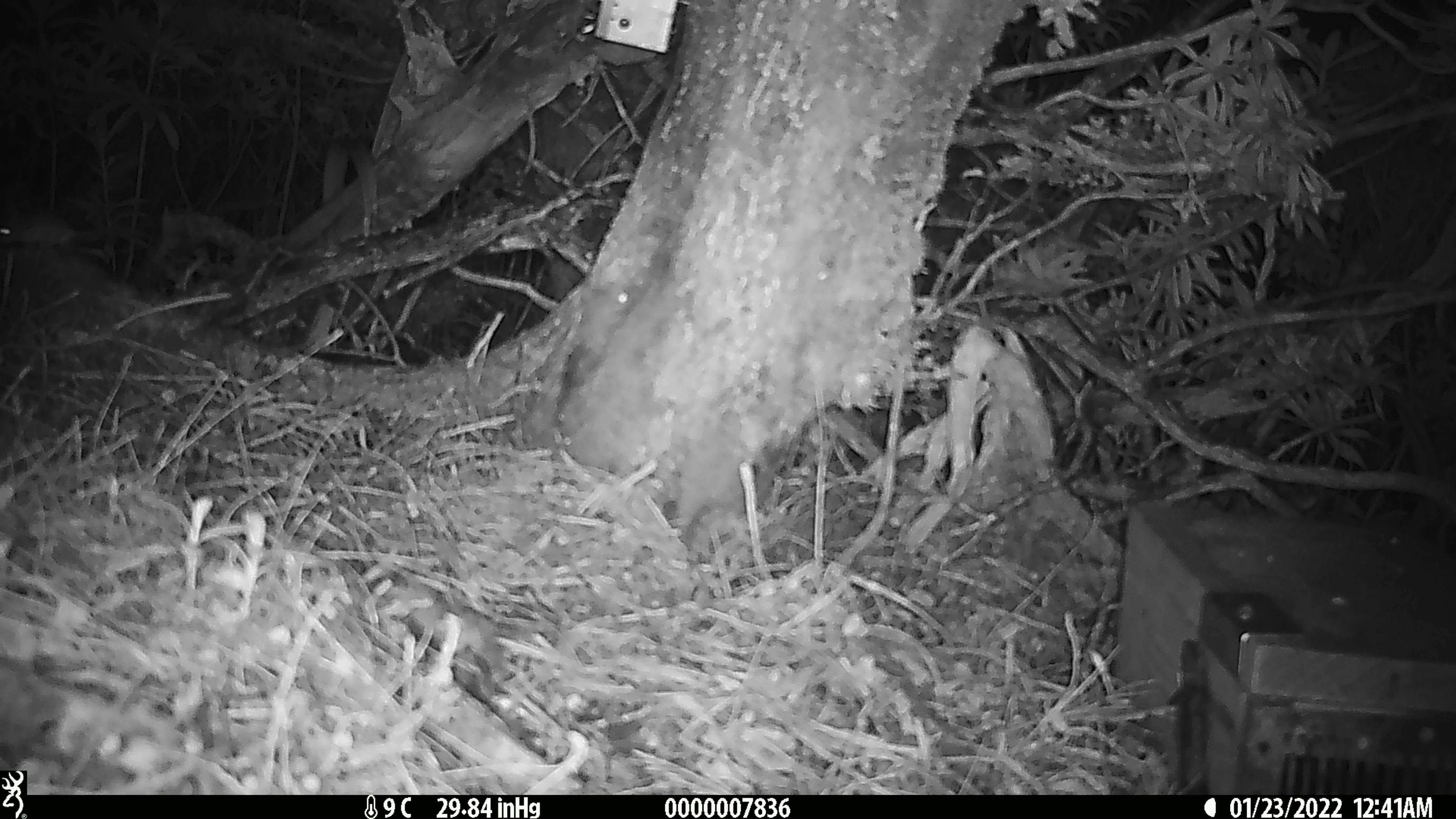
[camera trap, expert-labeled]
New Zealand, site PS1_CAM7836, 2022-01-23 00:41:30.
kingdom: Animalia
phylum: Chordata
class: Mammalia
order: Rodentia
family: Muridae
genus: Mus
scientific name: Mus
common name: mouse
Mouse (Mus).